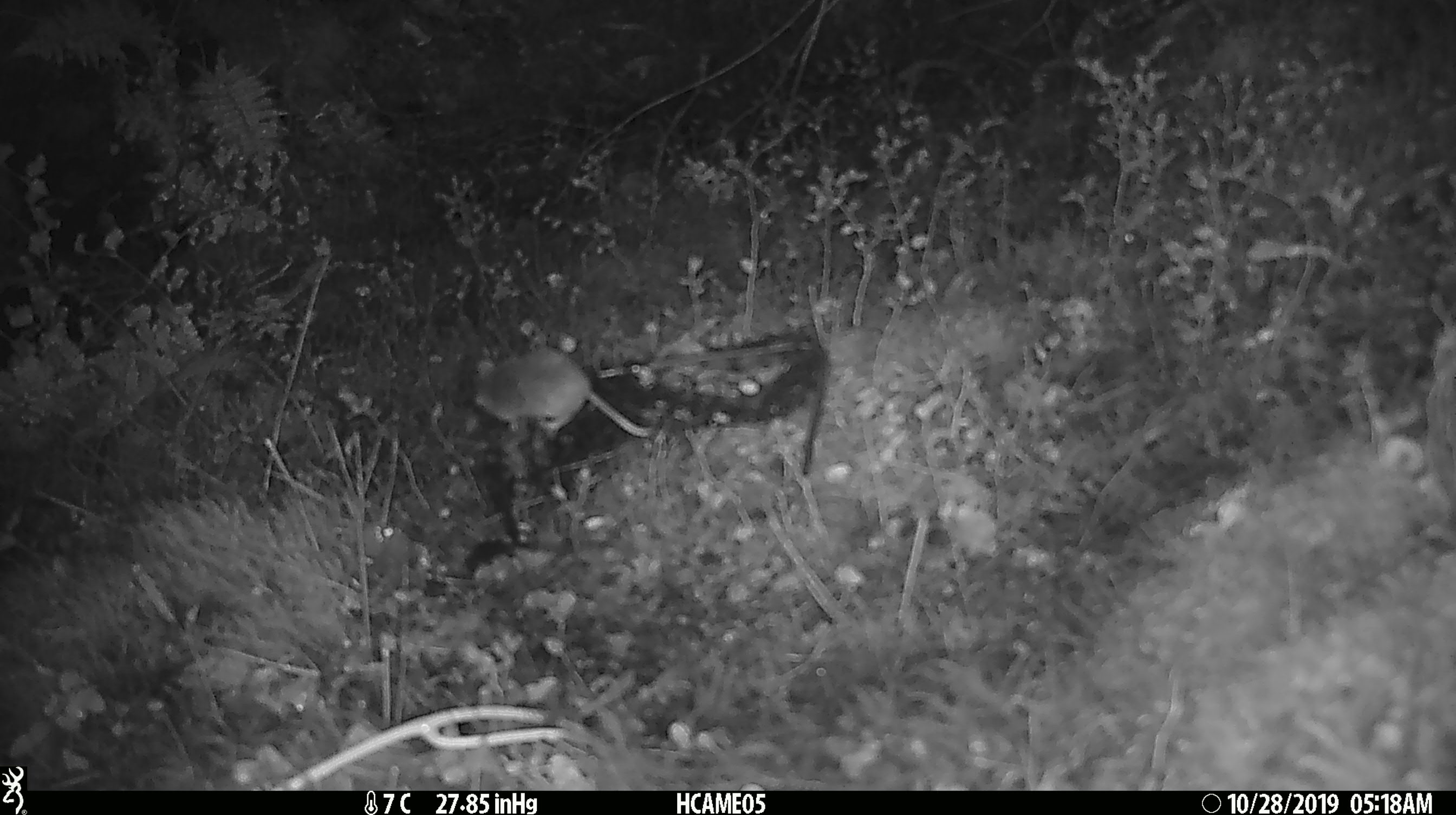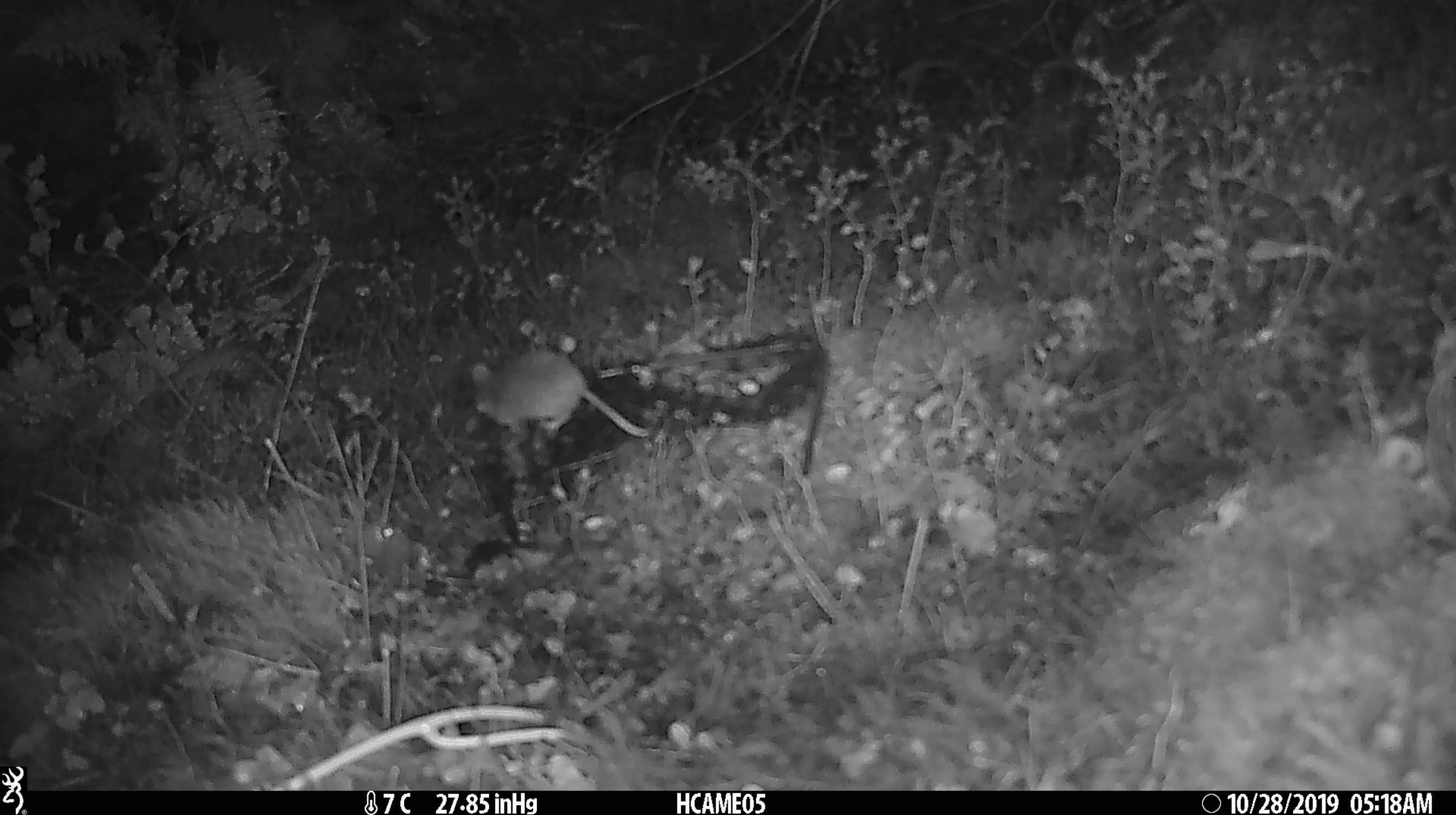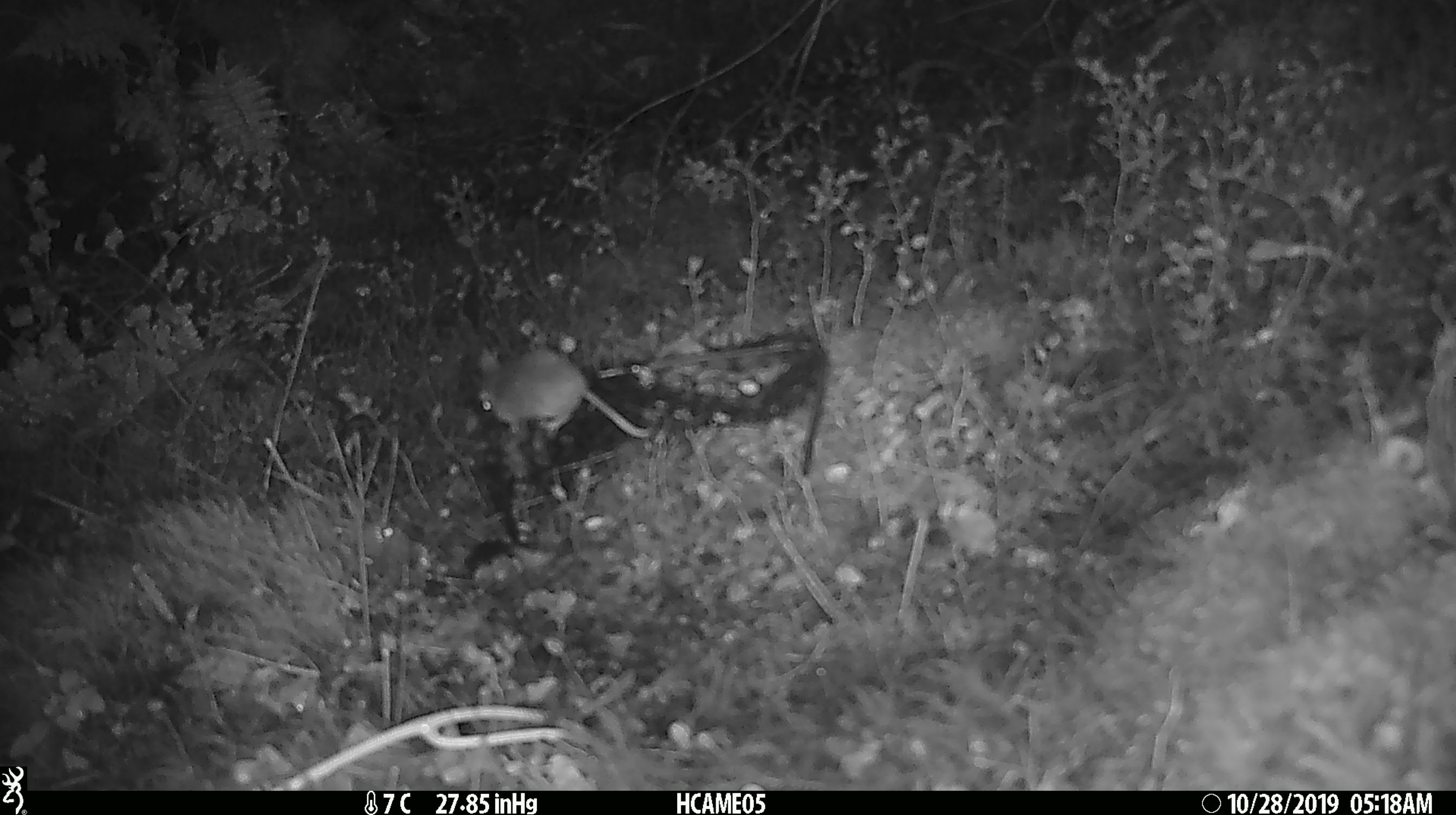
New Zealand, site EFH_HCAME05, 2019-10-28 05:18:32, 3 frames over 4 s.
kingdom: Animalia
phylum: Chordata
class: Mammalia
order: Rodentia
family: Muridae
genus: Mus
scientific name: Mus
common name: mouse